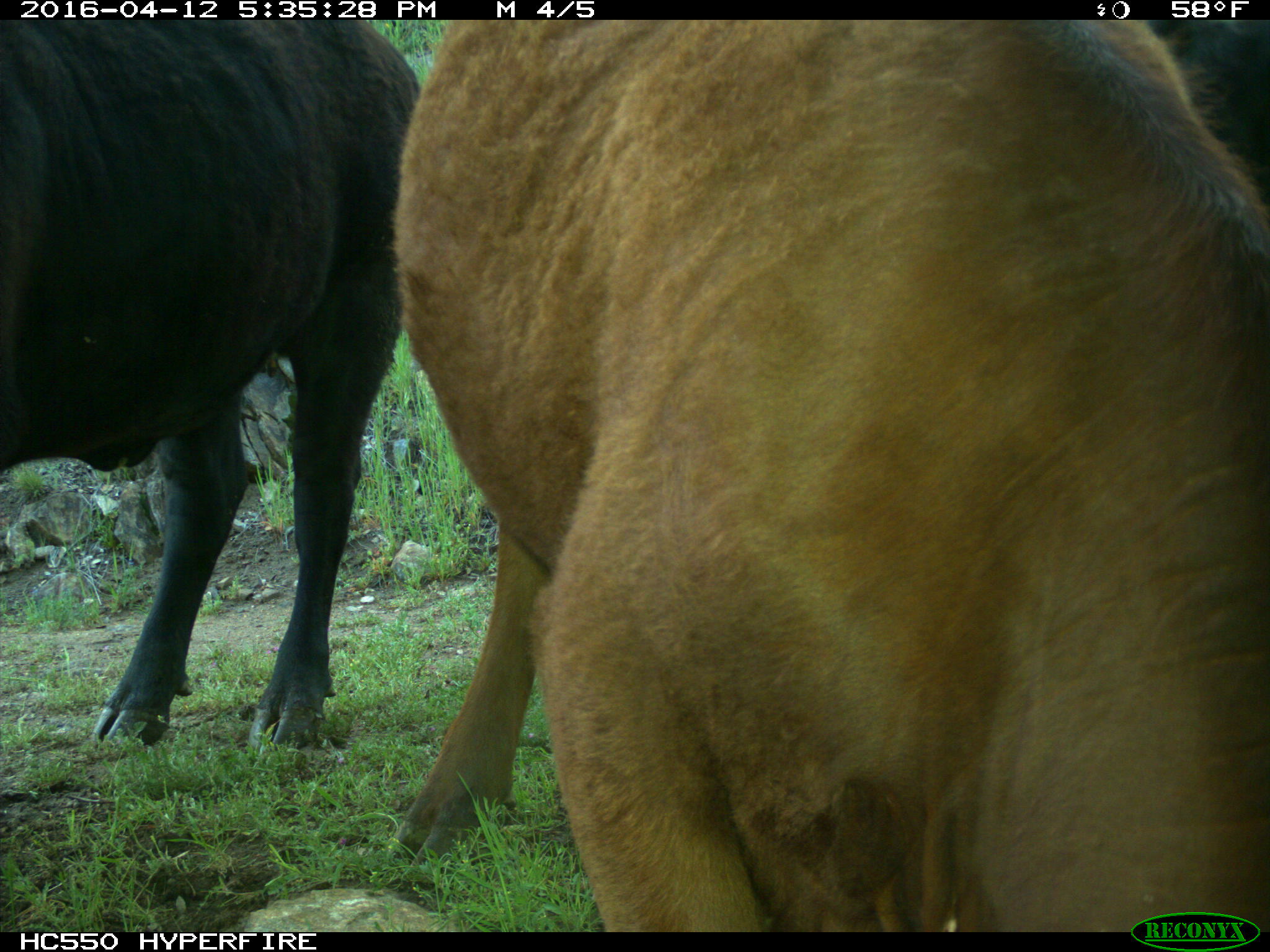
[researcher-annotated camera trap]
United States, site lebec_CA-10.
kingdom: Animalia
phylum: Chordata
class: Mammalia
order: Artiodactyla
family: Bovidae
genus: Bos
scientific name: Bos taurus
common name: domestic cow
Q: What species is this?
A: Bos taurus (domestic cow).